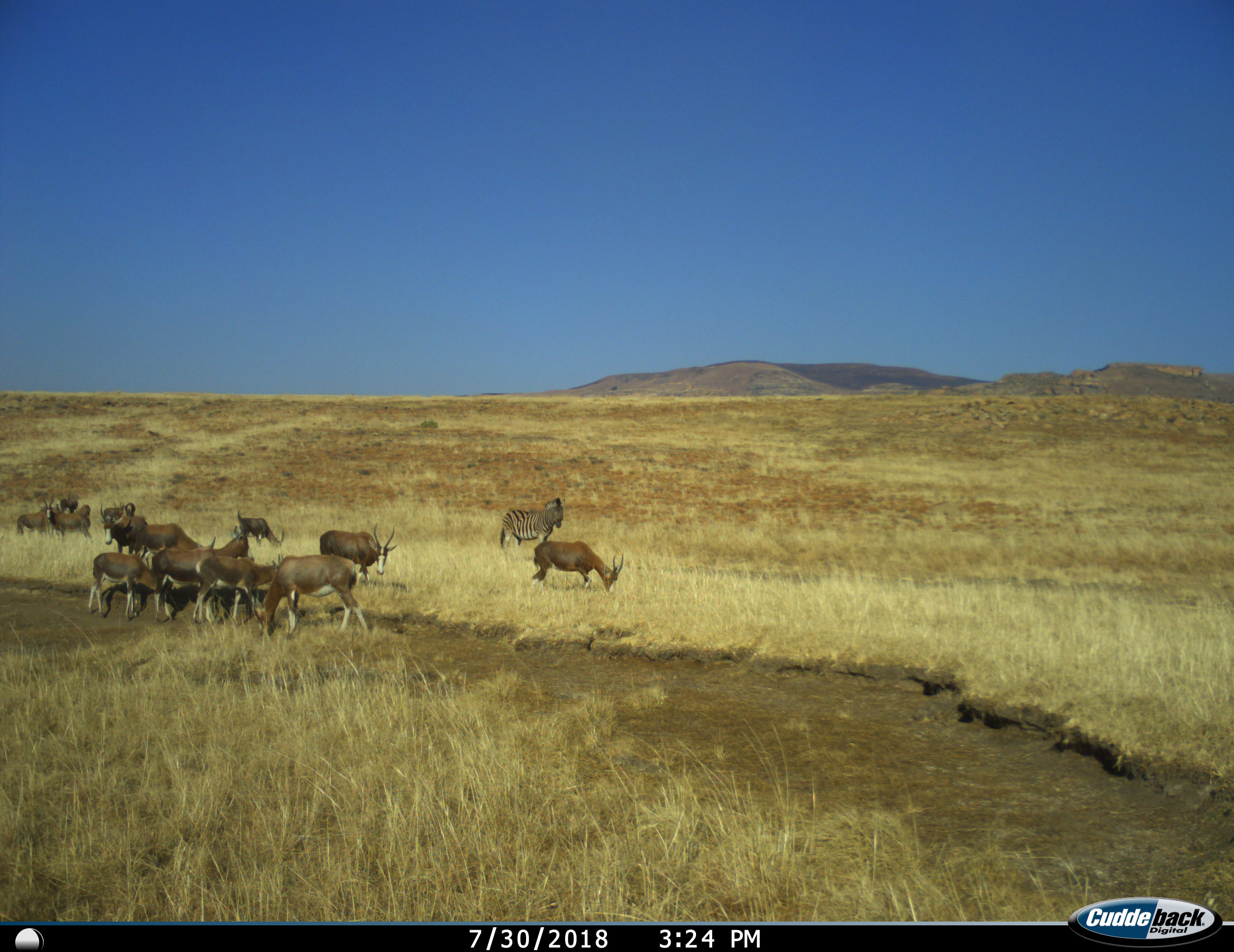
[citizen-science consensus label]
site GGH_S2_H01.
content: unidentified animal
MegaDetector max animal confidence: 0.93